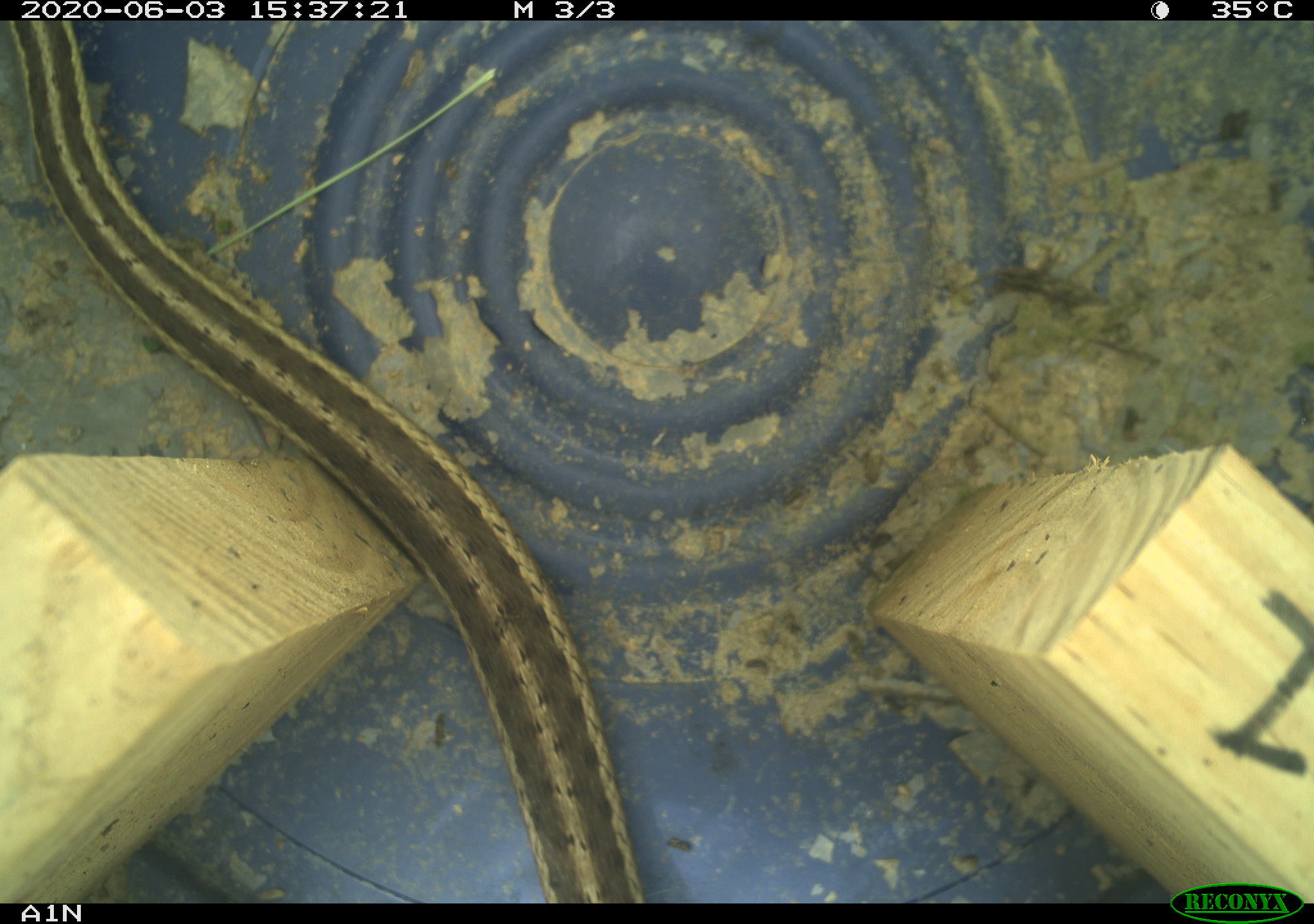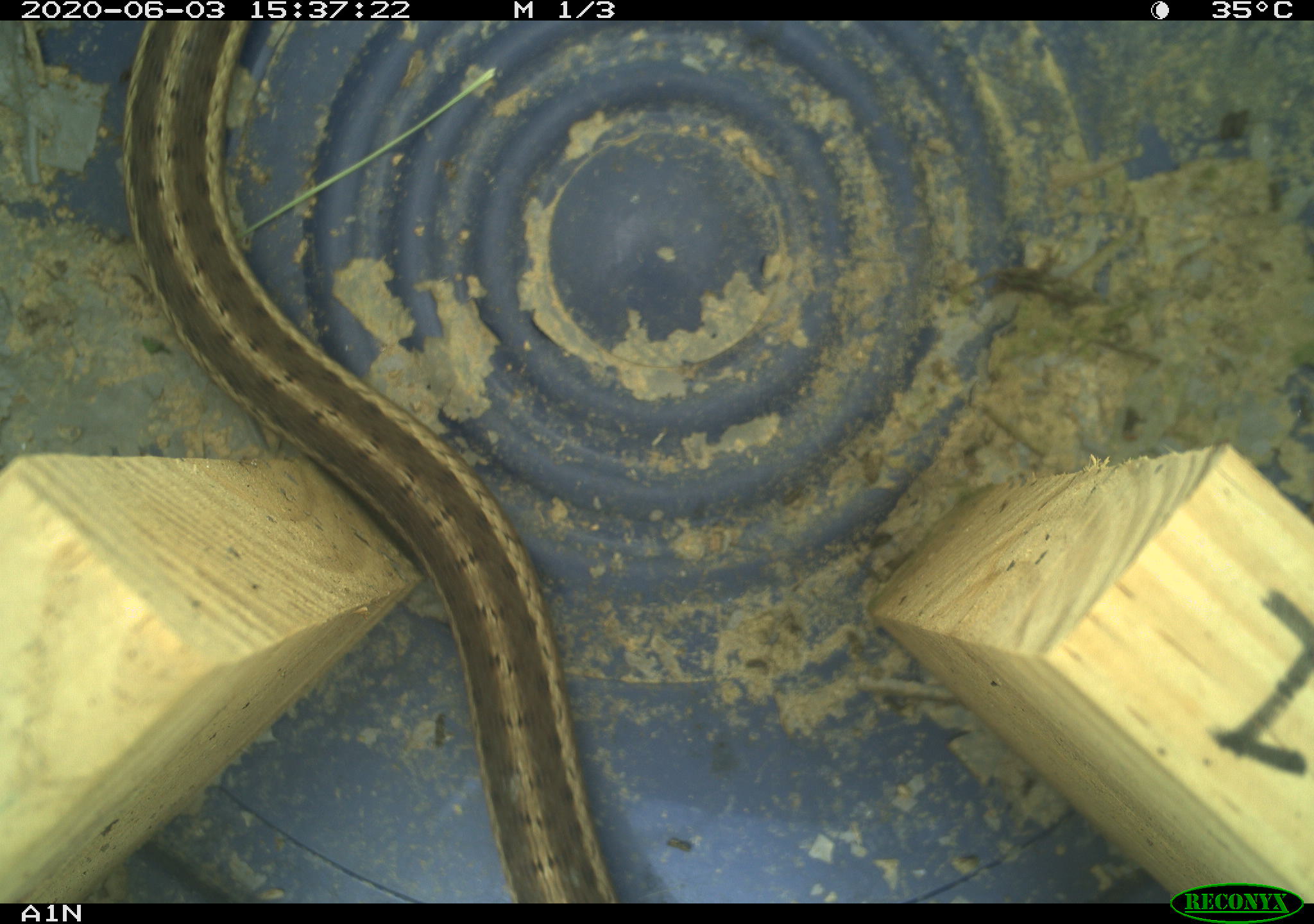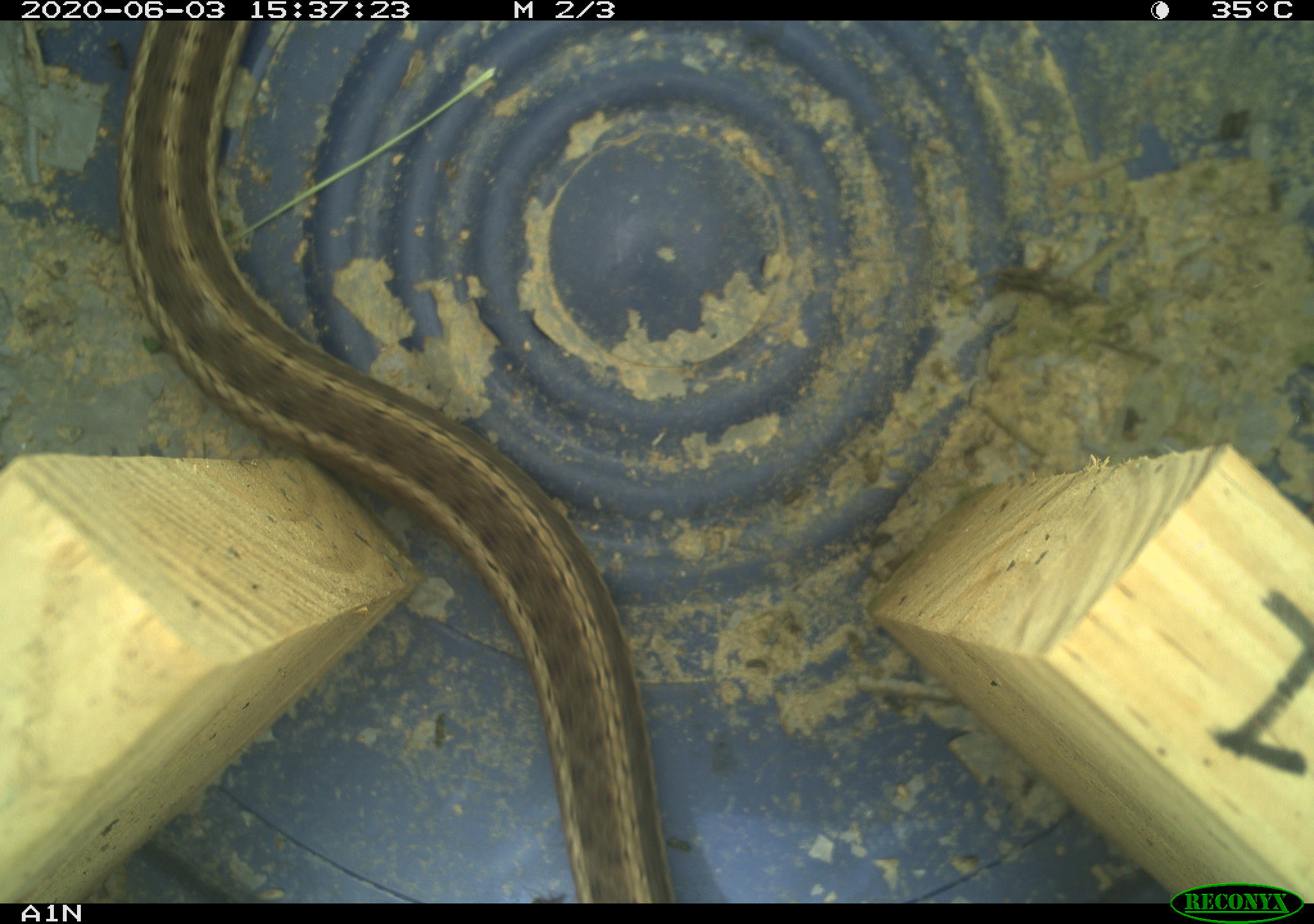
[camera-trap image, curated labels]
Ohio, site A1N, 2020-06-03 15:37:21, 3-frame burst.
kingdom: Animalia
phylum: Chordata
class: Reptilia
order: Squamata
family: Colubridae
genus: Thamnophis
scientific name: Thamnophis sirtalis sirtalis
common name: eastern gartersnake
Eastern gartersnake (Thamnophis sirtalis sirtalis).